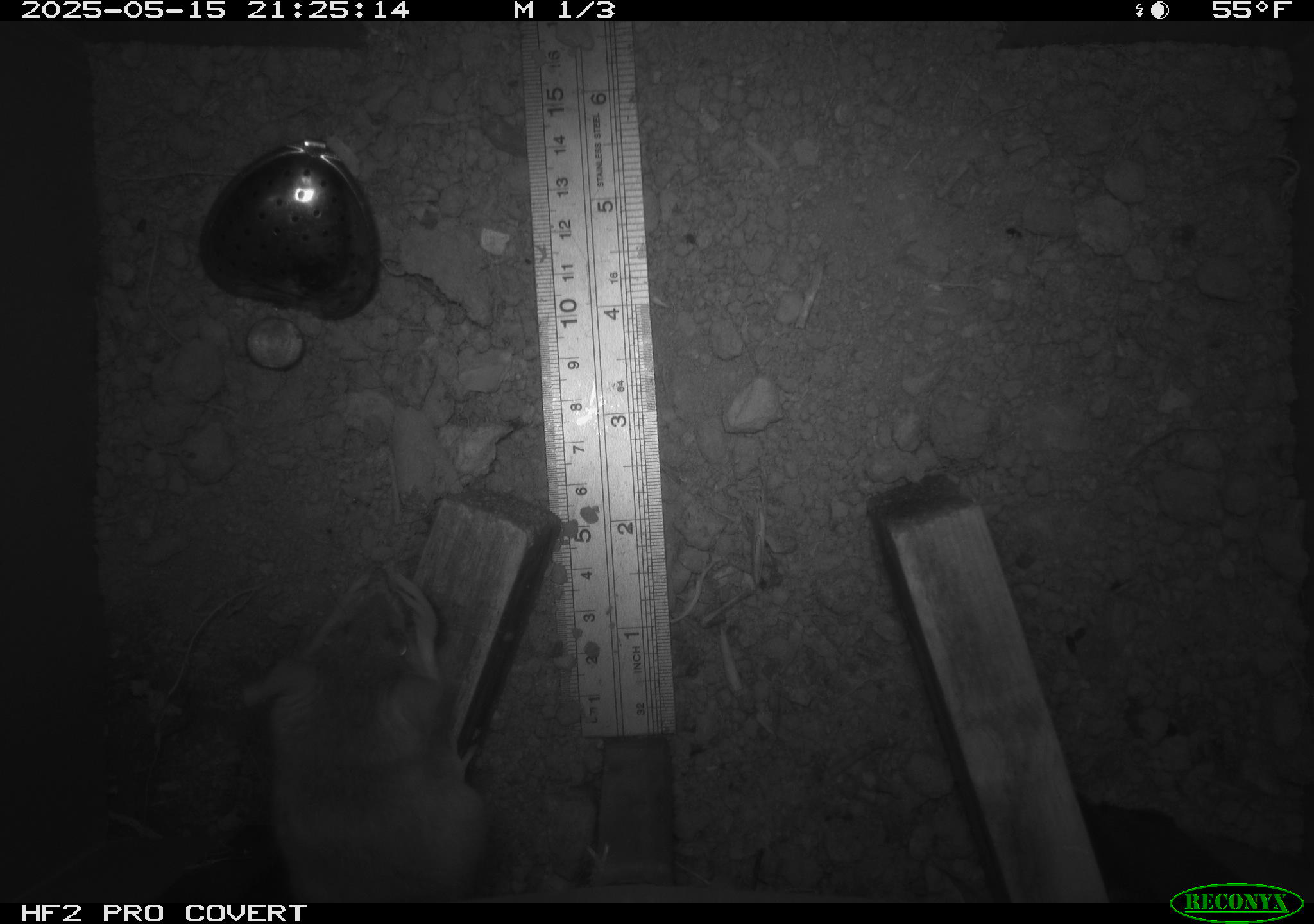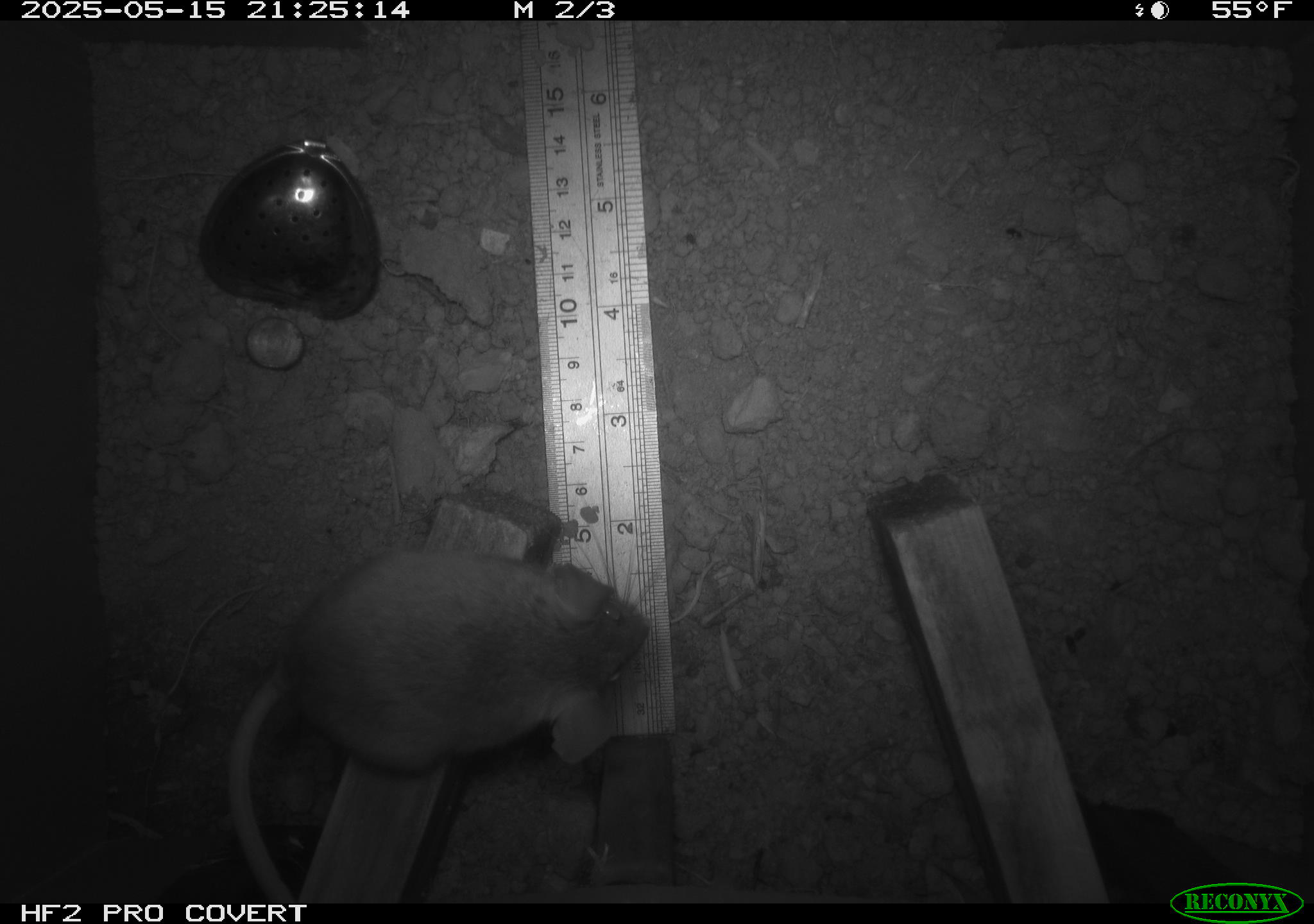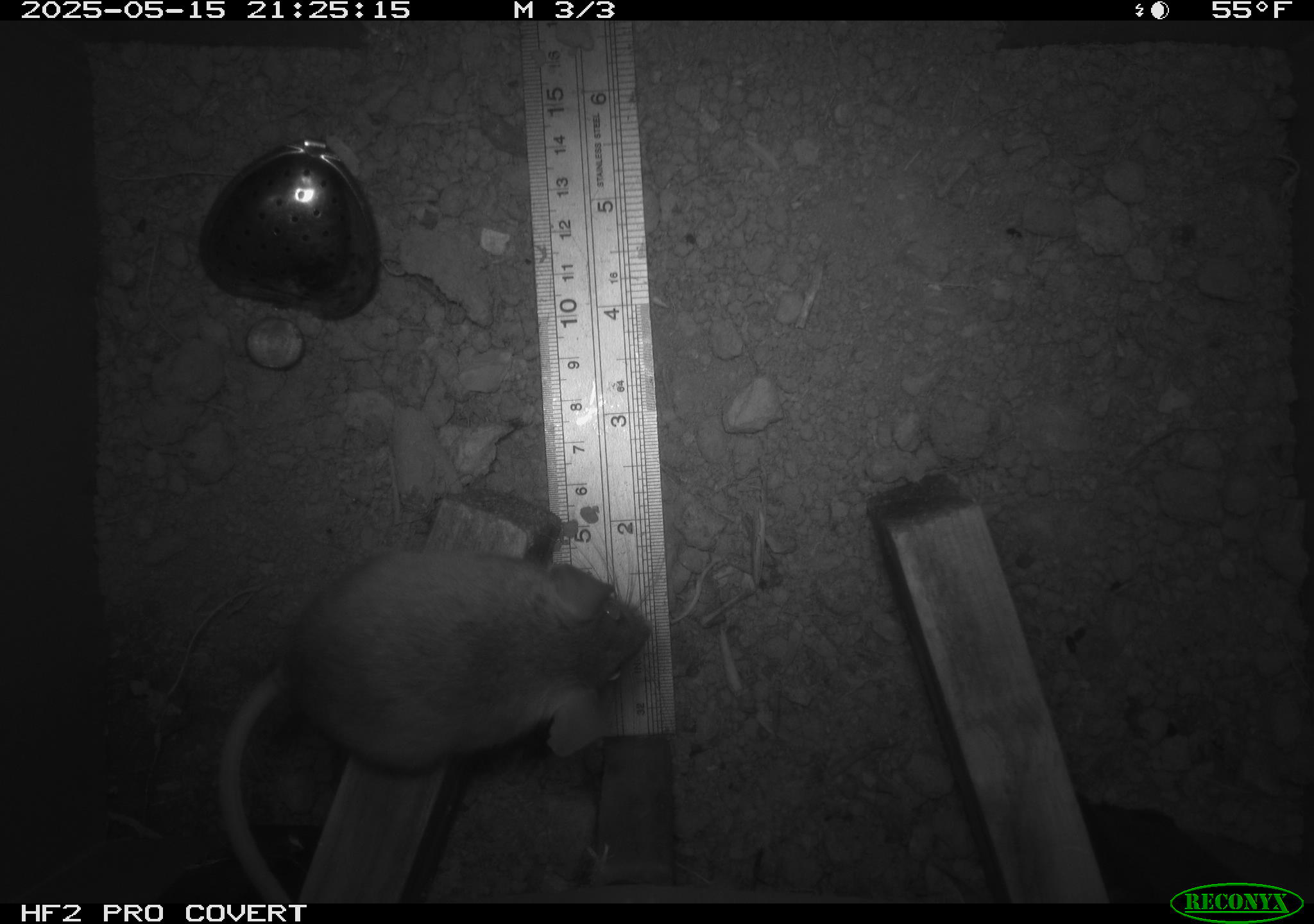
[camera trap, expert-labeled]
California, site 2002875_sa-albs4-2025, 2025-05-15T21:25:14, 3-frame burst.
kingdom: Animalia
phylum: Chordata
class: Mammalia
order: Rodentia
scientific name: Rodentia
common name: mouse species